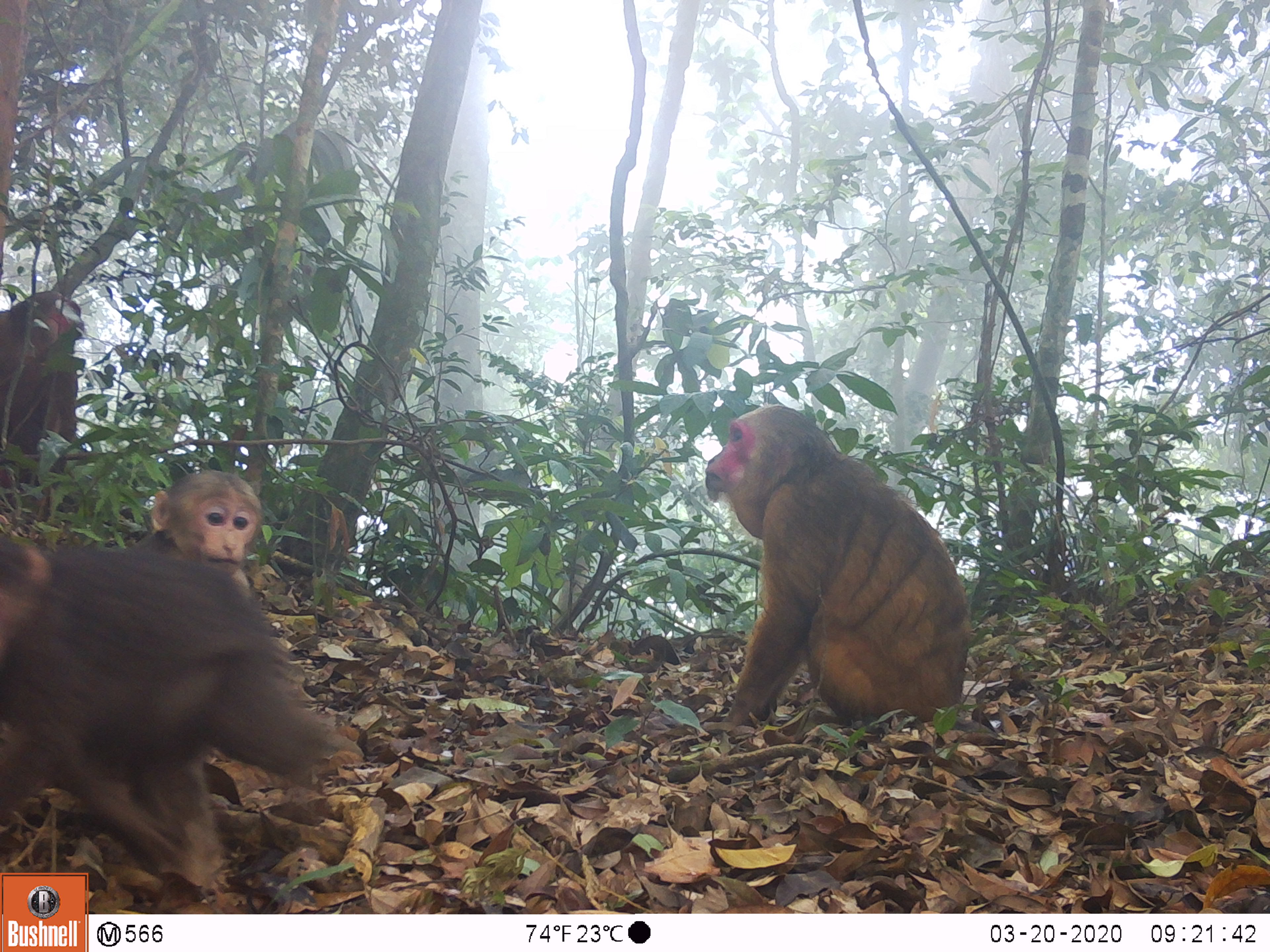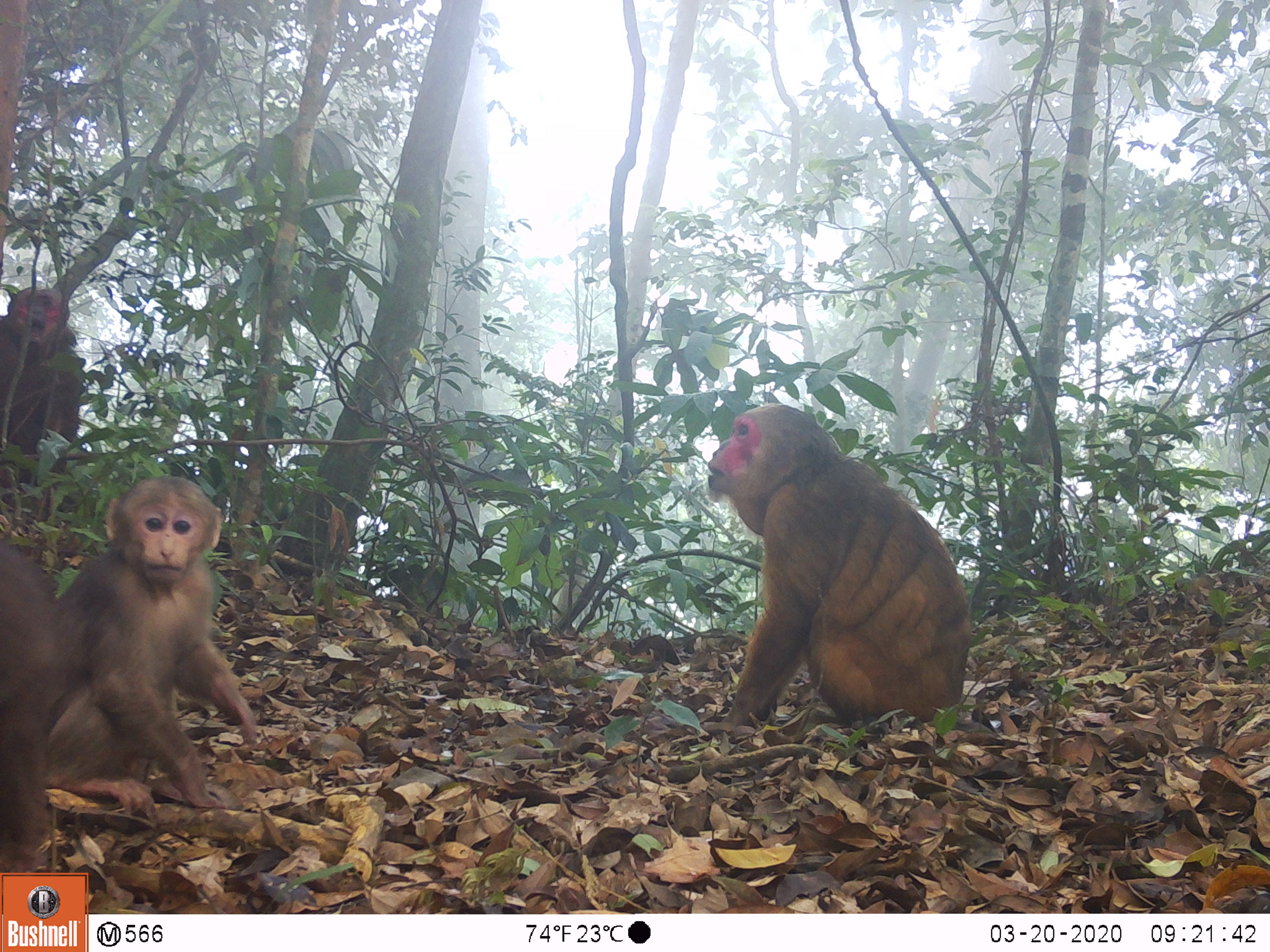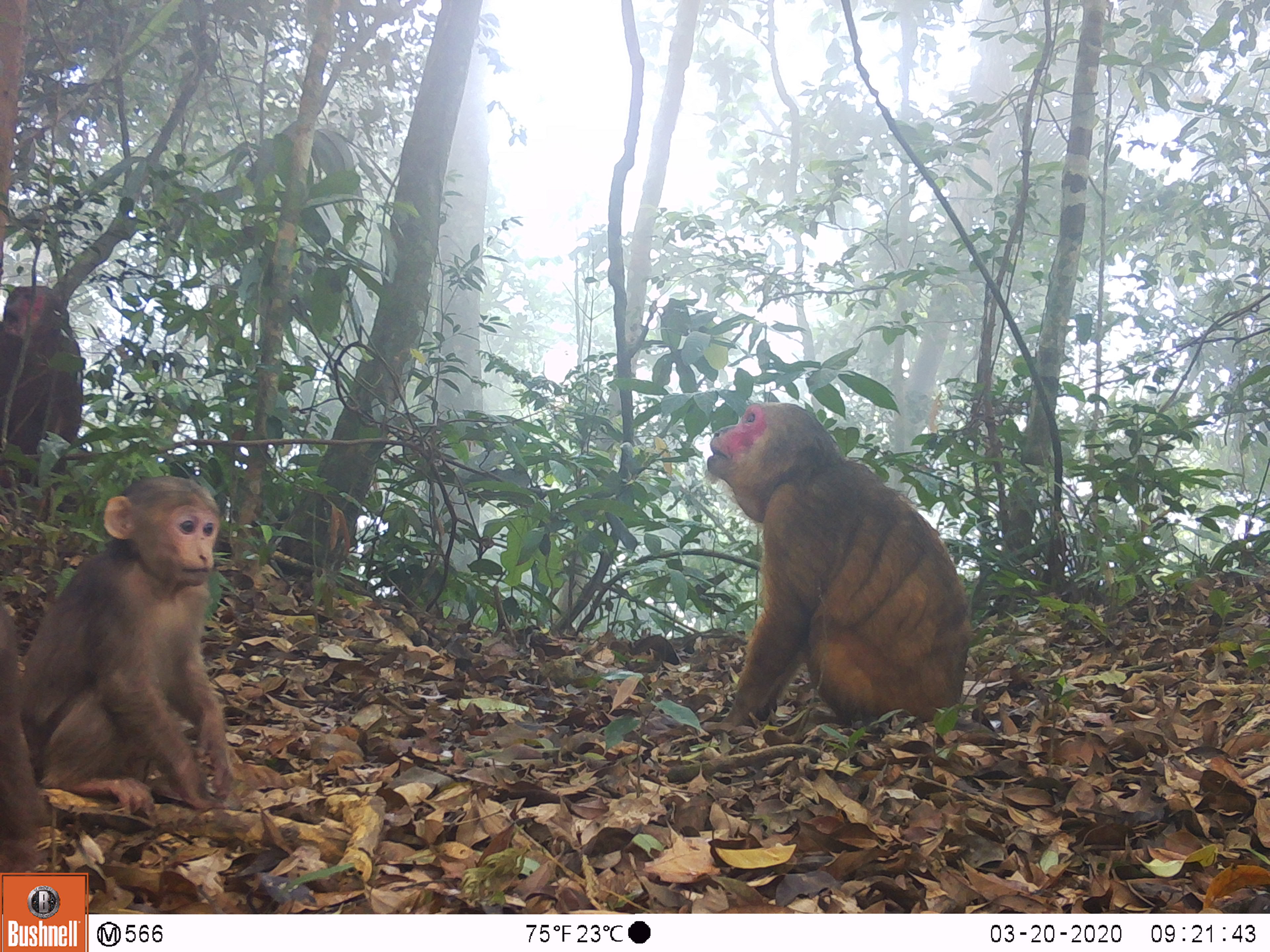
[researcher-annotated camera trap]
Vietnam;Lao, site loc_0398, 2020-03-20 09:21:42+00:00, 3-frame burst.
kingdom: Animalia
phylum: Chordata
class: Mammalia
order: Primates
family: Cercopithecidae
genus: Macaca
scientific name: Macaca arctoides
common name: stump-tailed macaque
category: stump tailed macaque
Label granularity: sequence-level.